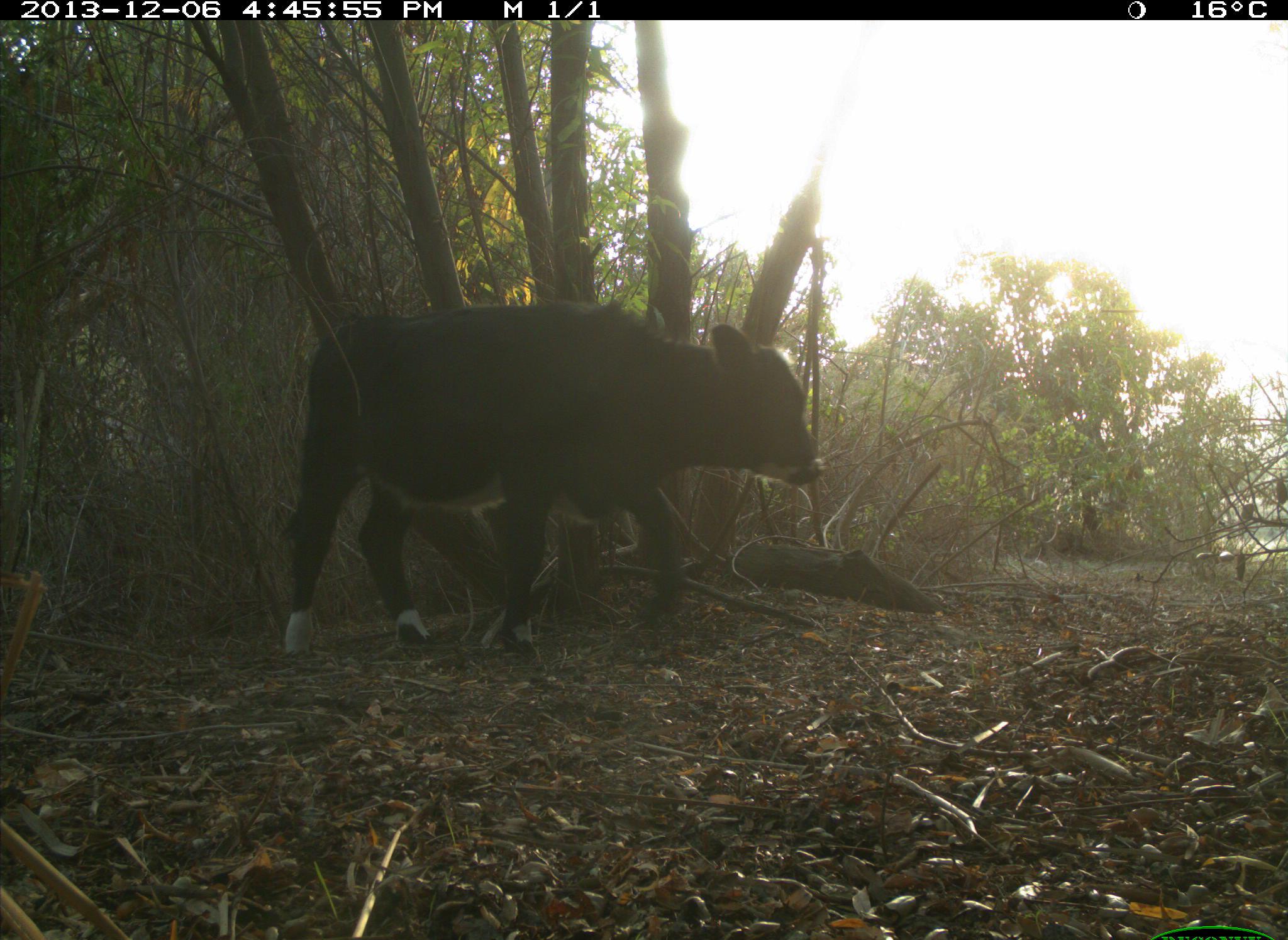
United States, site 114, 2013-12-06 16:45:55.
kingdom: Animalia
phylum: Chordata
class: Mammalia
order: Artiodactyla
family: Bovidae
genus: Bos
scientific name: Bos taurus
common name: cow